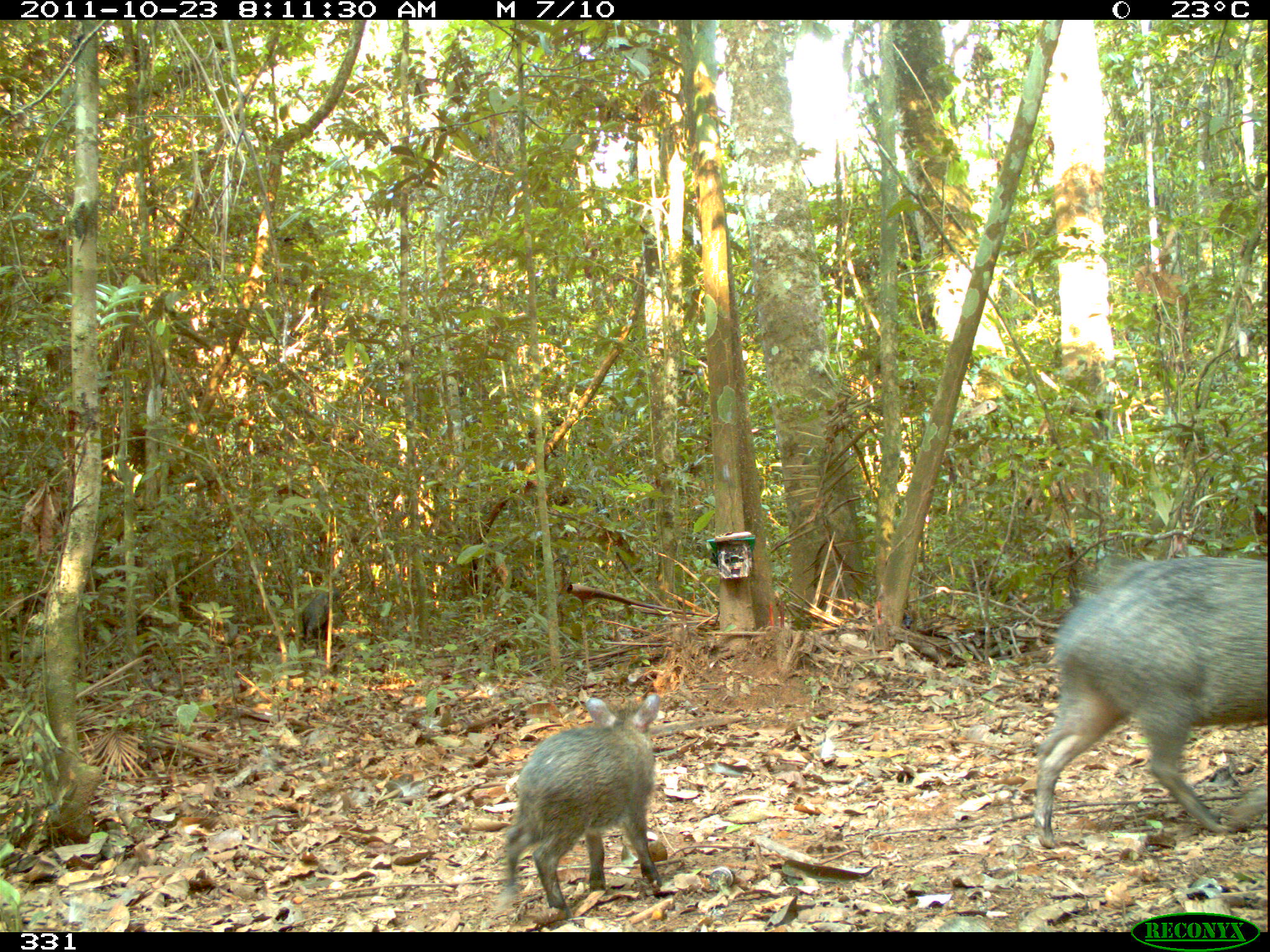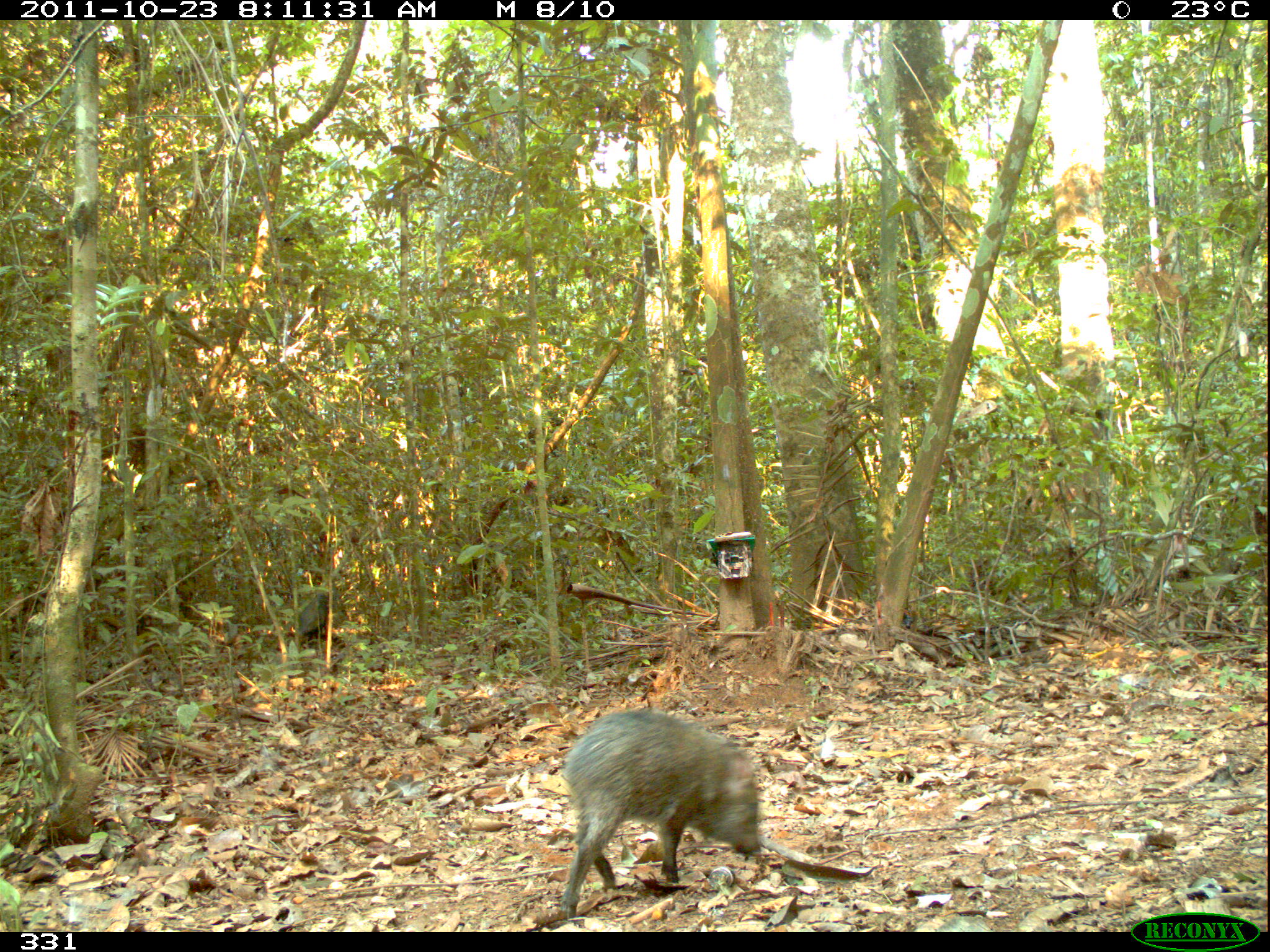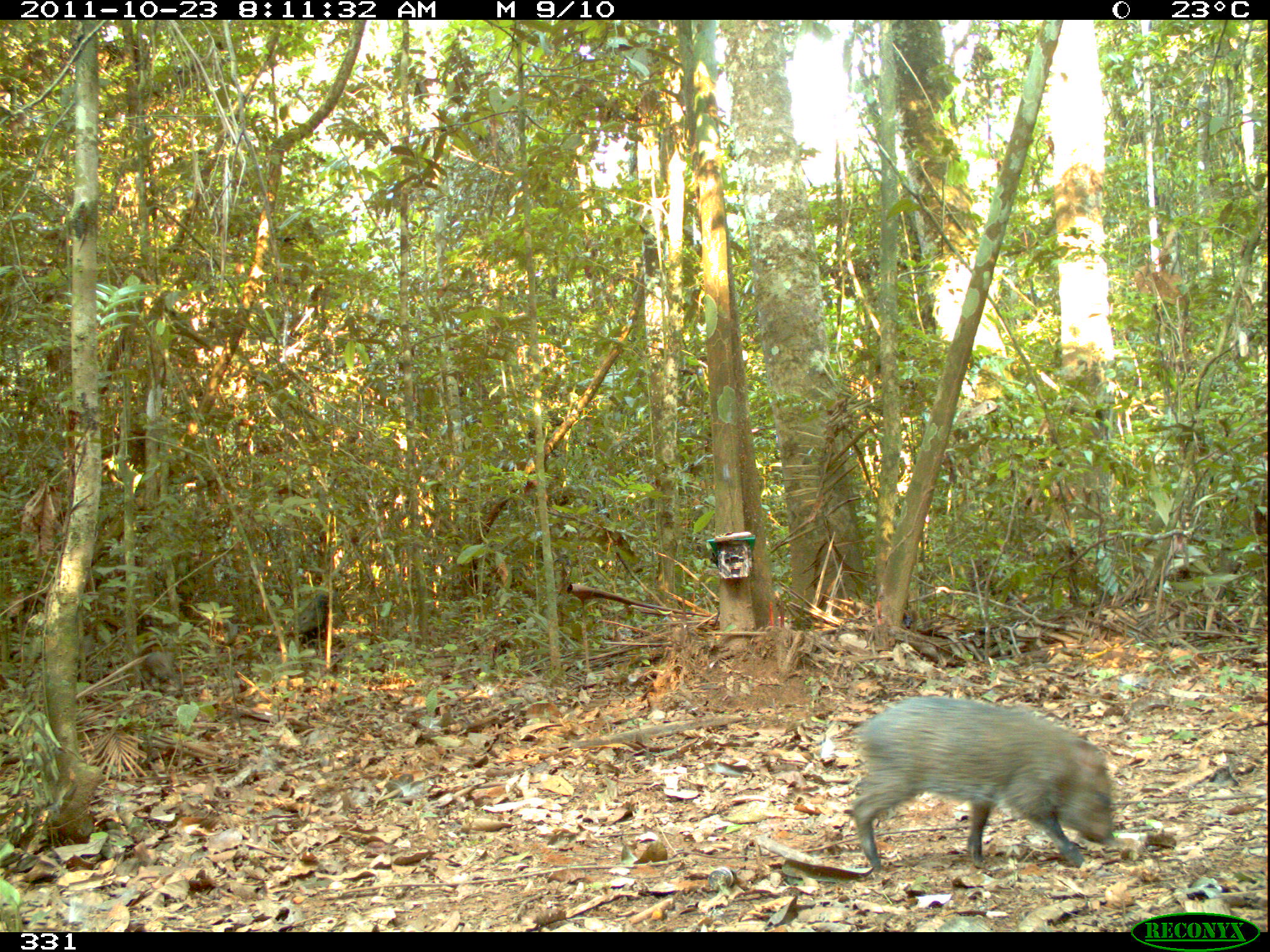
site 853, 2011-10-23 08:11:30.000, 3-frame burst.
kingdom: Animalia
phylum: Chordata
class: Mammalia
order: Artiodactyla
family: Tayassuidae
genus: Pecari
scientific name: Pecari tajacu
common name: collared peccary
Pecari tajacu (collared peccary).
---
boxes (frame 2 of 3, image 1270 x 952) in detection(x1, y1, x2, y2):
pecari tajacu: detection(557, 707, 763, 920)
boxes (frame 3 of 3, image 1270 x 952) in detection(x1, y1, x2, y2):
pecari tajacu: detection(849, 694, 1116, 876)